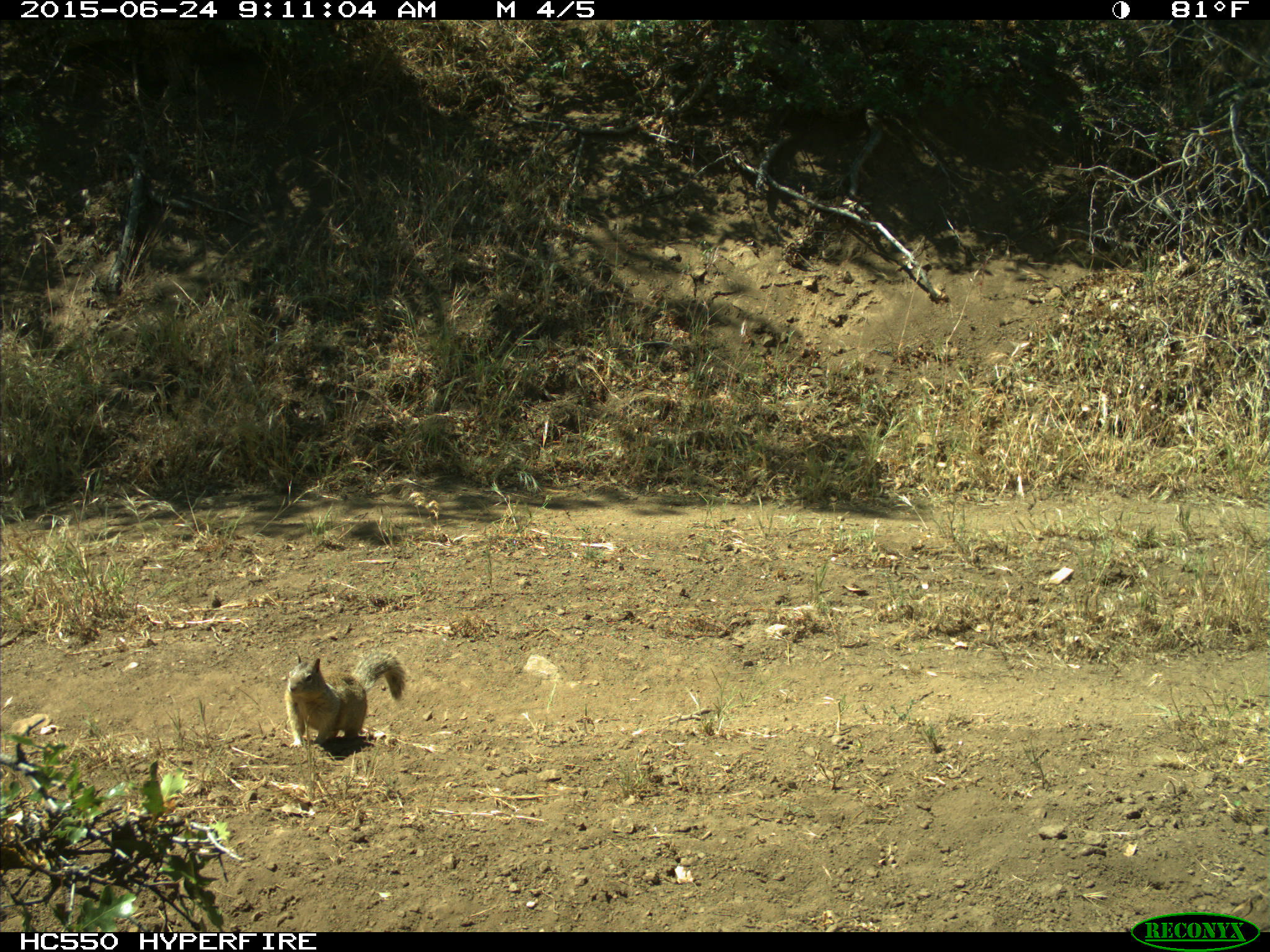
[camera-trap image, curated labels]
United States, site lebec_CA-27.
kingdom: Animalia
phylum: Chordata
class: Mammalia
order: Rodentia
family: Sciuridae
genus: Otospermophilus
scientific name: Otospermophilus beecheyi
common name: california ground squirrel